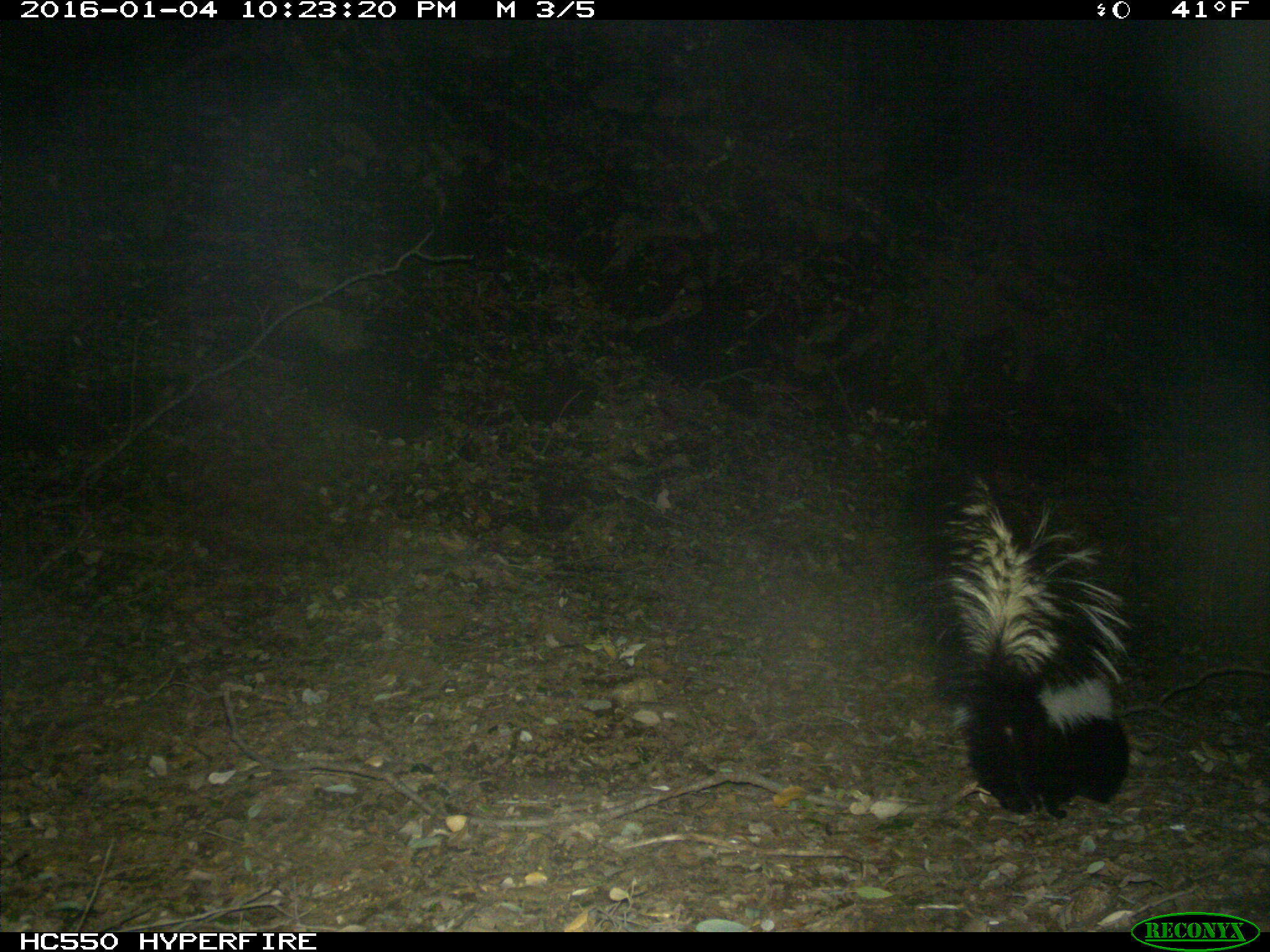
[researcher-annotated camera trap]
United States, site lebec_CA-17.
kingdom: Animalia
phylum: Chordata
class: Mammalia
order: Carnivora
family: Mephitidae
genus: Mephitis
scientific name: Mephitis mephitis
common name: striped skunk